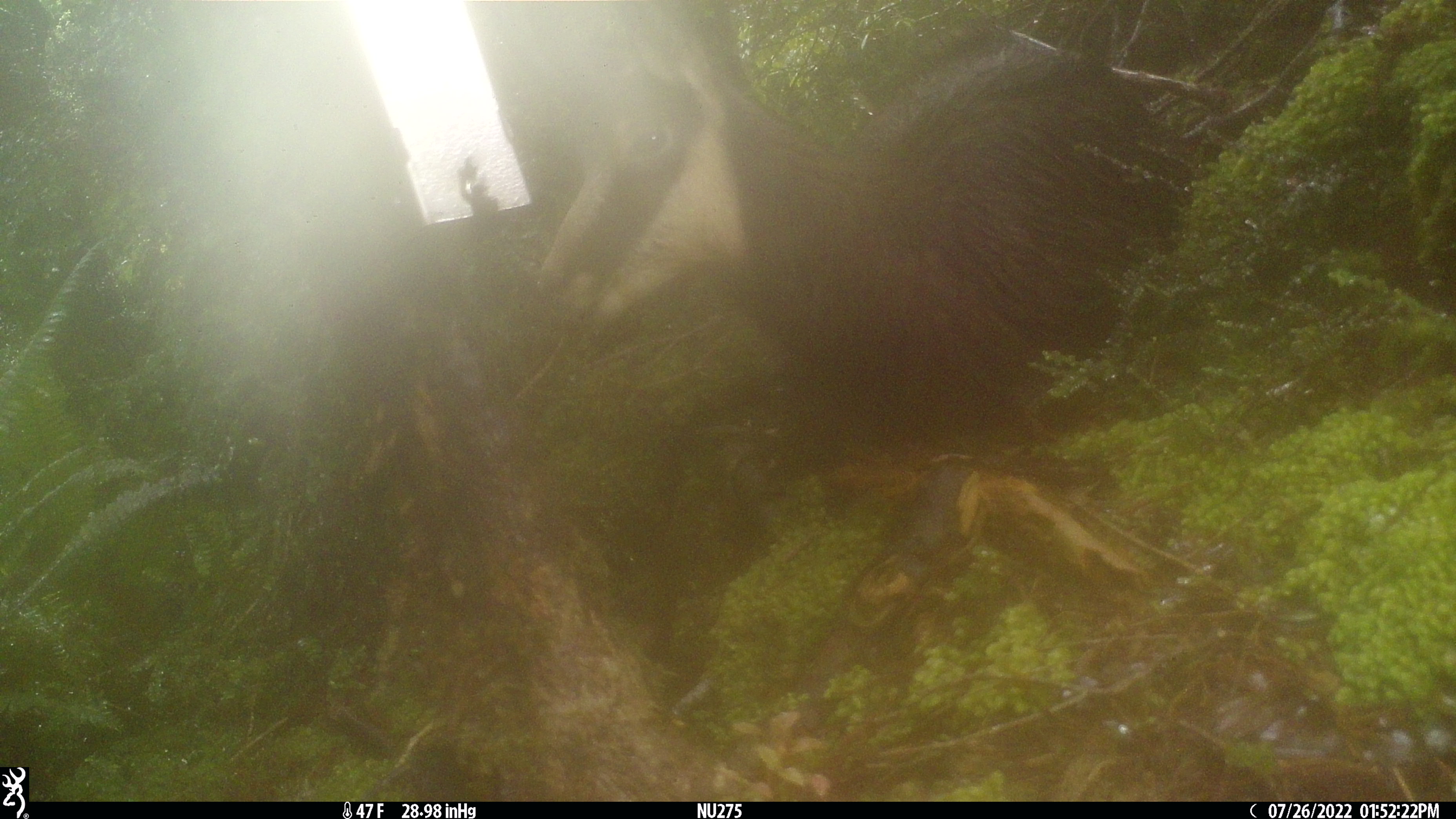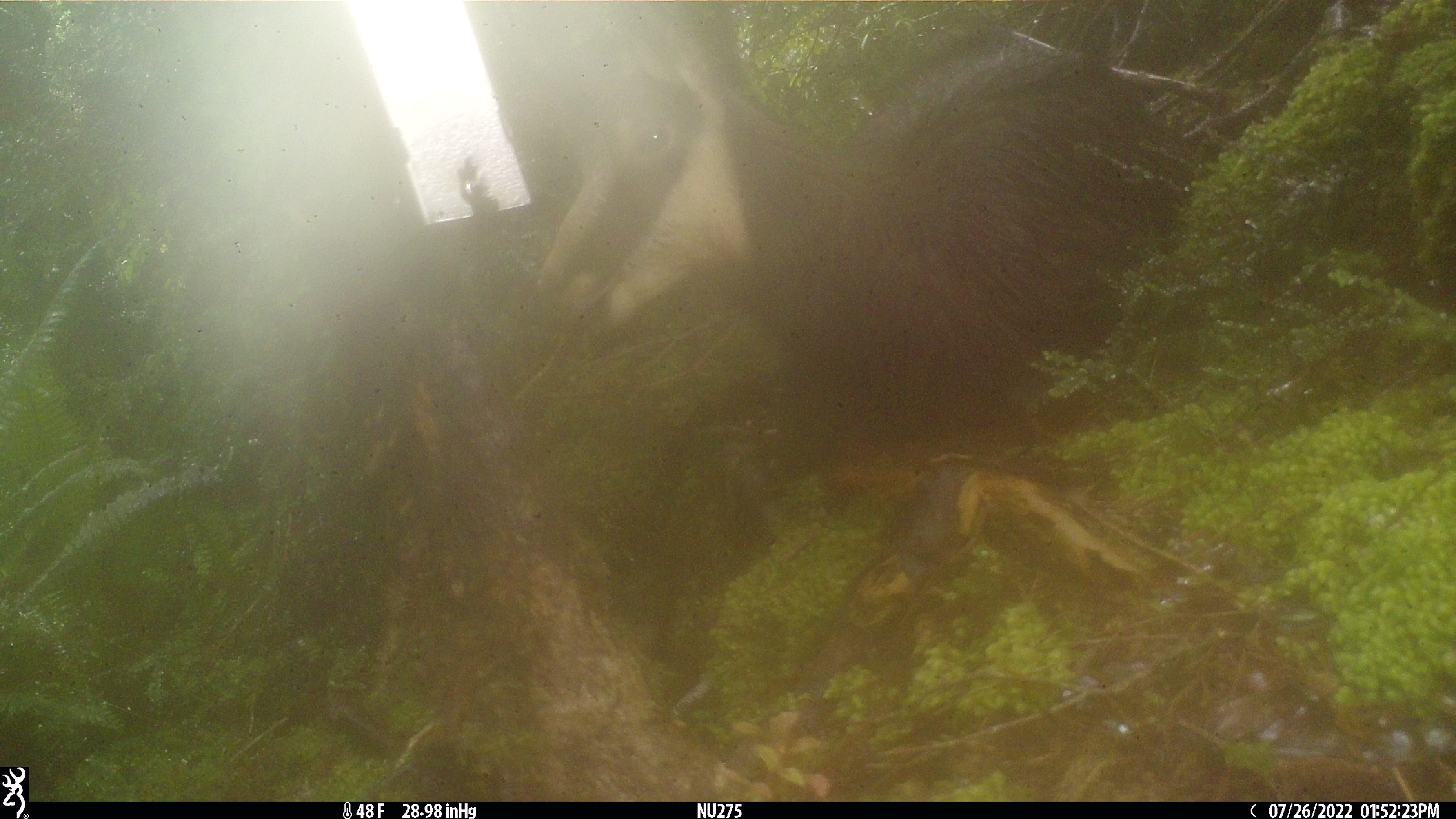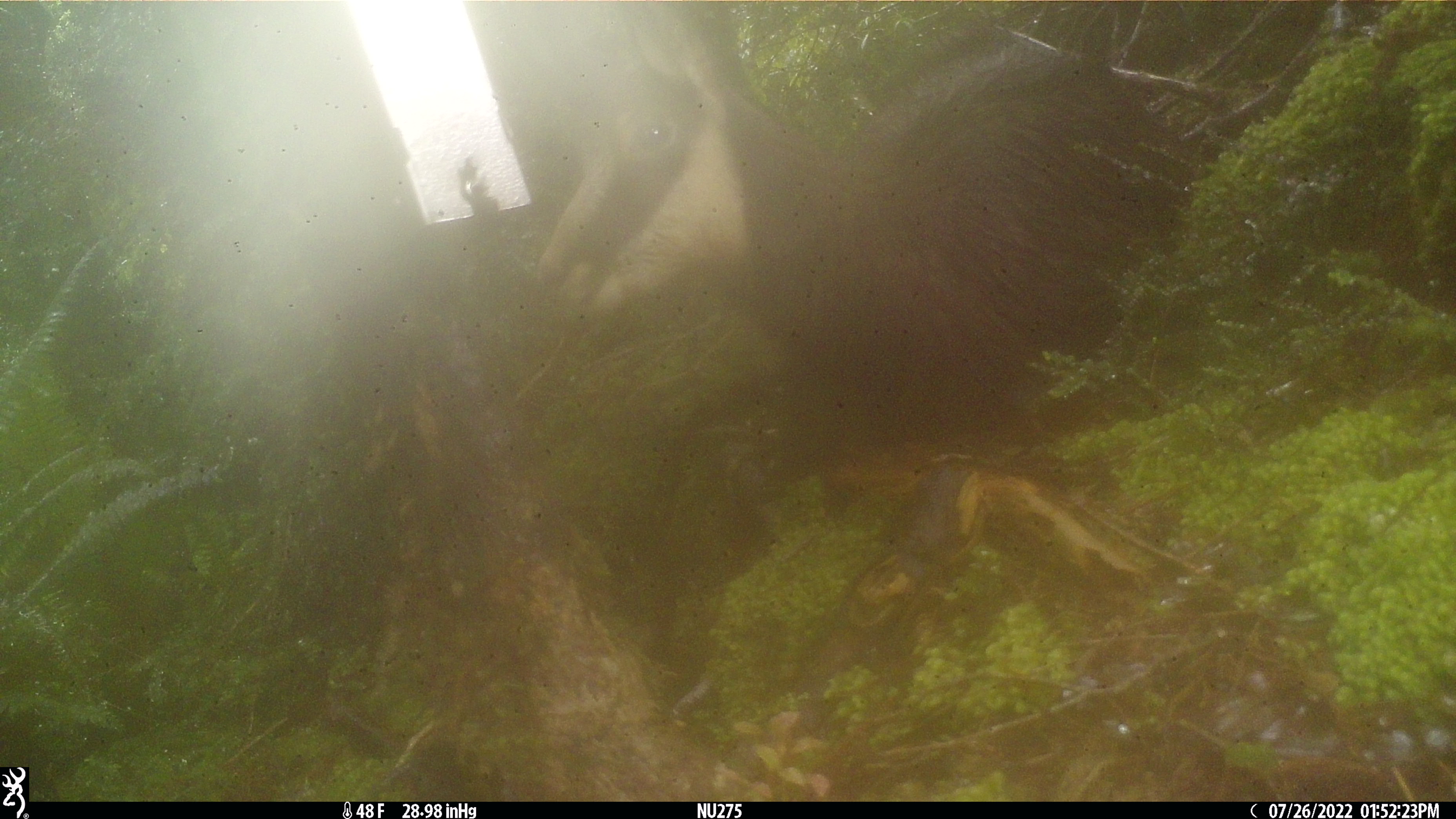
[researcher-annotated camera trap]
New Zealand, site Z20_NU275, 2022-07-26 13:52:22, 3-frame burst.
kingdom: Animalia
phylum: Chordata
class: Mammalia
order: Artiodactyla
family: Bovidae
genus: Rupicapra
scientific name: Rupicapra rupicapra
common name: alpine chamois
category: chamois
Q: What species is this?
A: Chamois (alpine chamois) (Rupicapra rupicapra).